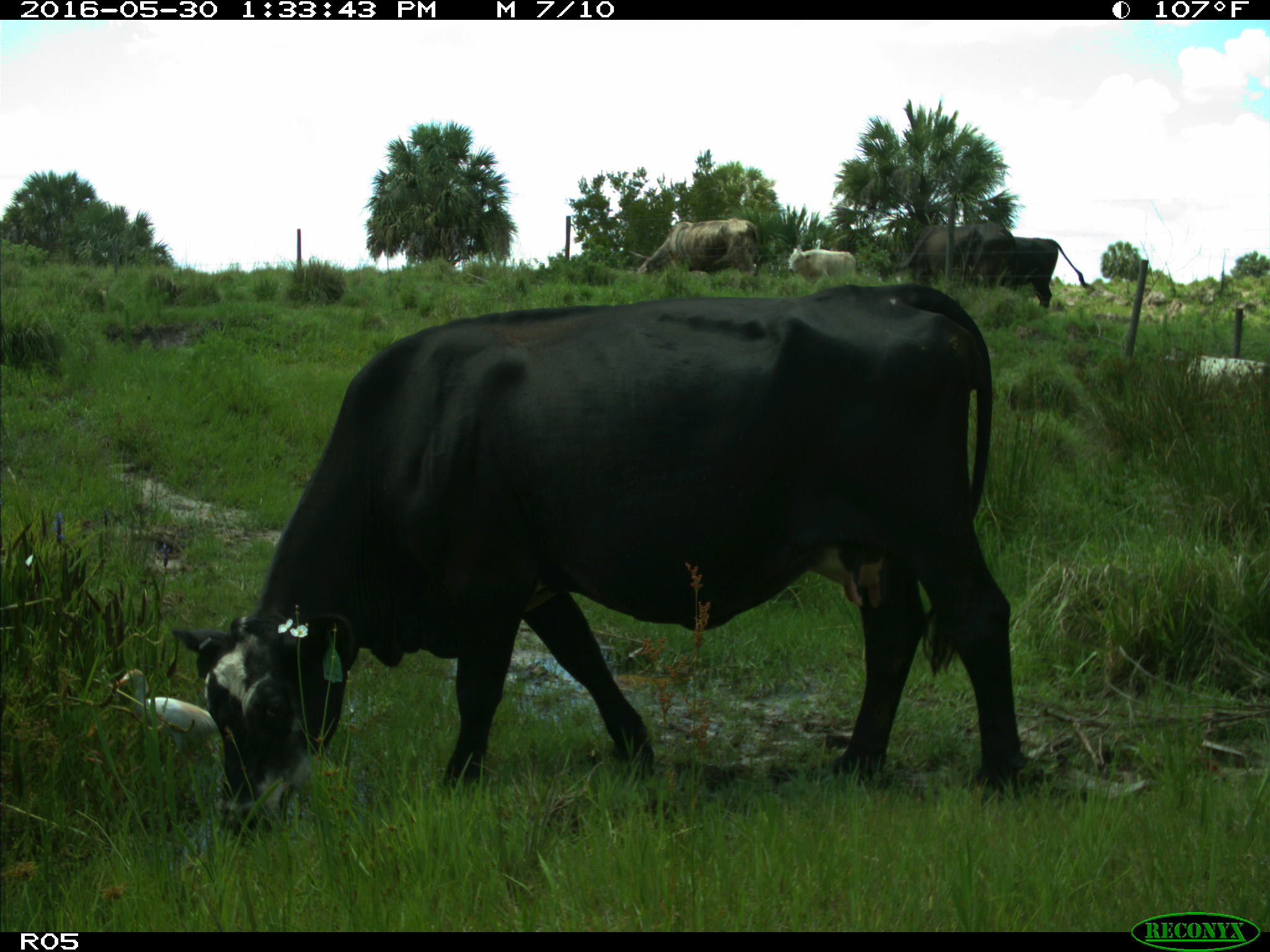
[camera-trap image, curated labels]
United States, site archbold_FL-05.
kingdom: Animalia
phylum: Chordata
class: Mammalia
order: Artiodactyla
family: Bovidae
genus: Bos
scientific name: Bos taurus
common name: domestic cow